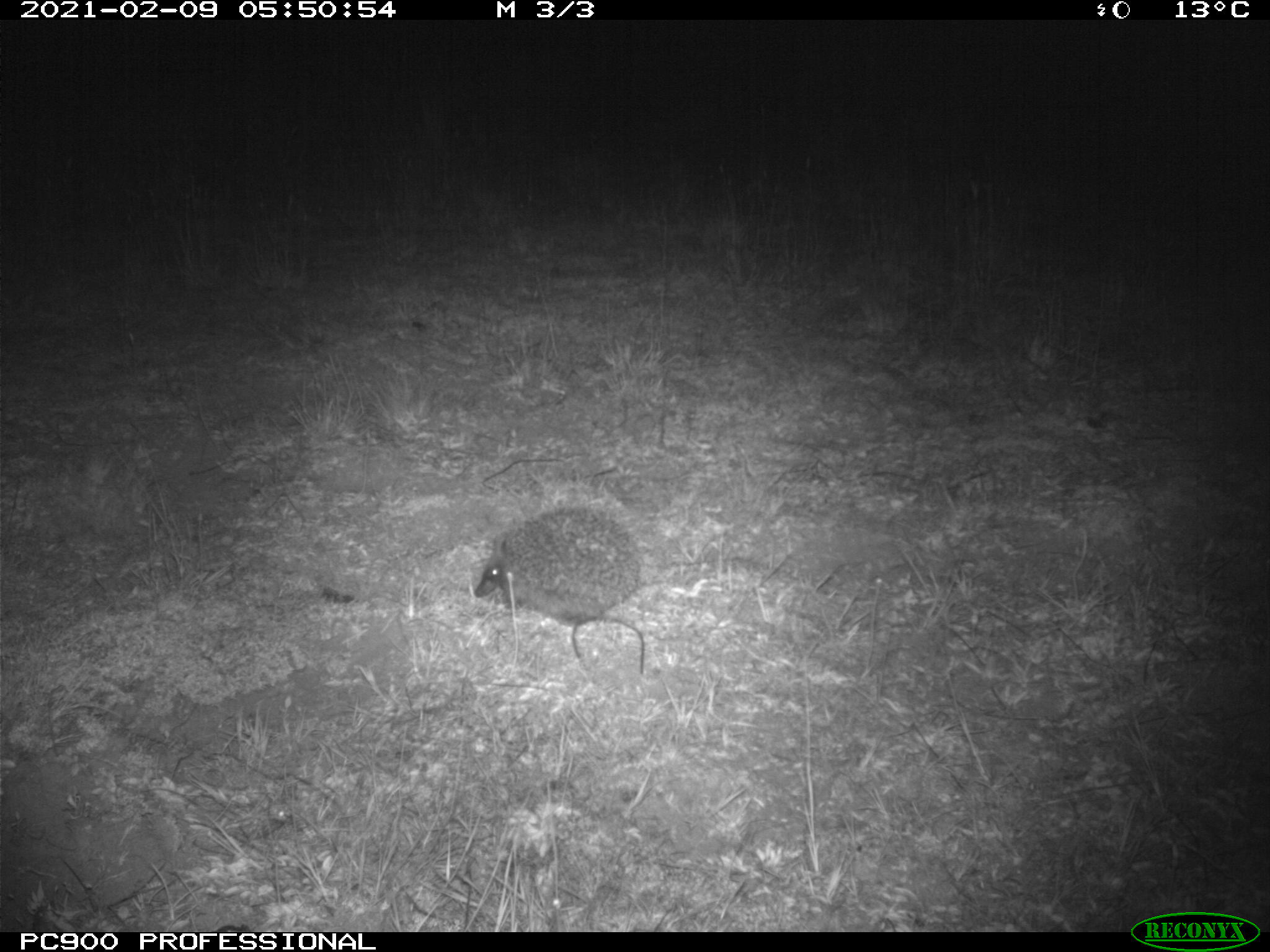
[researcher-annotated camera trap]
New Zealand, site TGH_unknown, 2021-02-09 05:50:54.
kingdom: Animalia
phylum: Chordata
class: Mammalia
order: Eulipotyphla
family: Erinaceidae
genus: Erinaceus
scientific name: Erinaceus europaeus europaeus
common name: european hedgehog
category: hedgehog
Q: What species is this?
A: Hedgehog (european hedgehog) (Erinaceus europaeus europaeus).